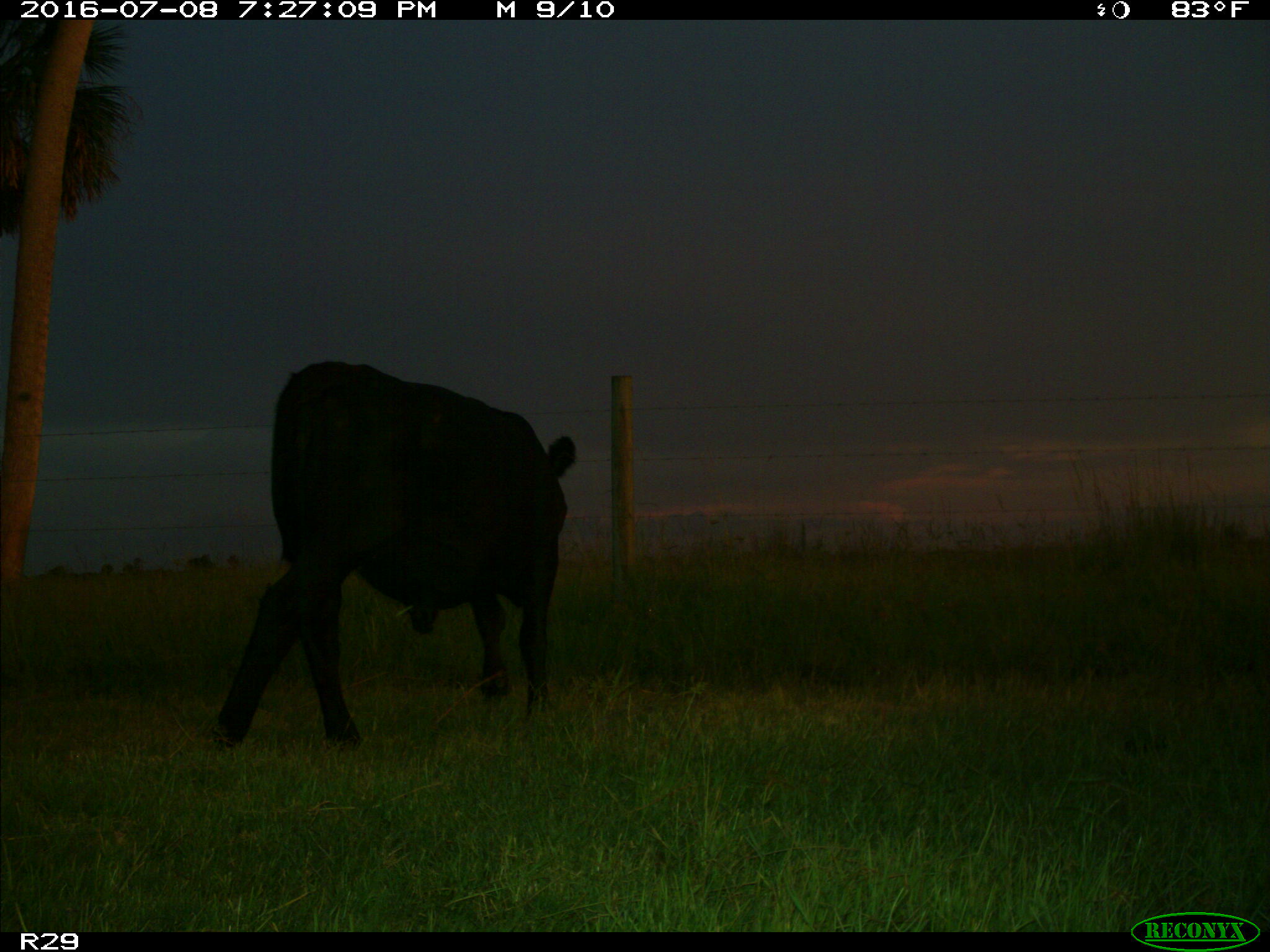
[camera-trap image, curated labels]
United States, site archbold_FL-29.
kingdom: Animalia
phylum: Chordata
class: Mammalia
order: Artiodactyla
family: Bovidae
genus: Bos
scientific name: Bos taurus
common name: domestic cow